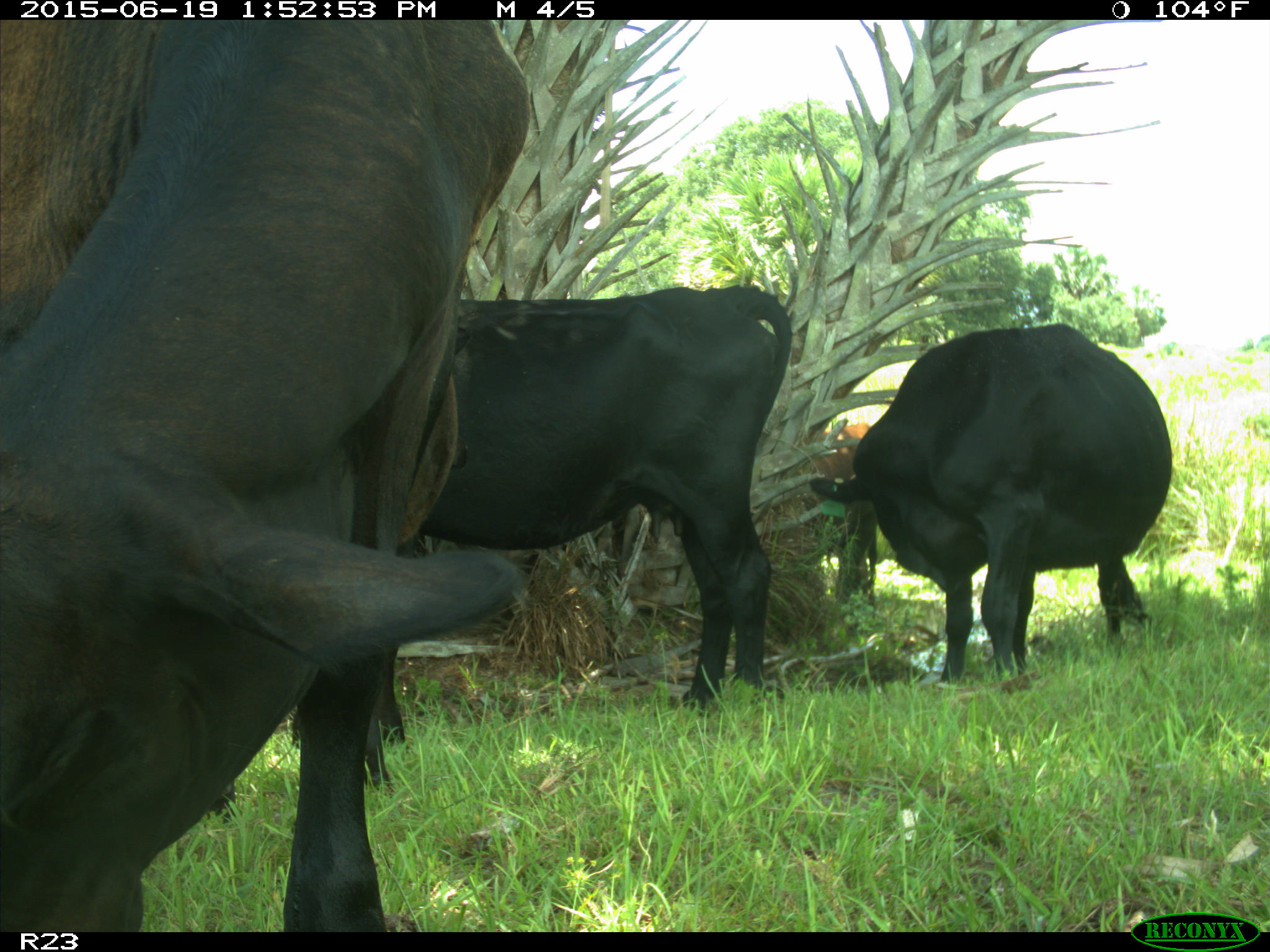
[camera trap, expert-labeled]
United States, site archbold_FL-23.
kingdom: Animalia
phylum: Chordata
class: Mammalia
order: Artiodactyla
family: Suidae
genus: Sus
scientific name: Sus scrofa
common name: wild boar